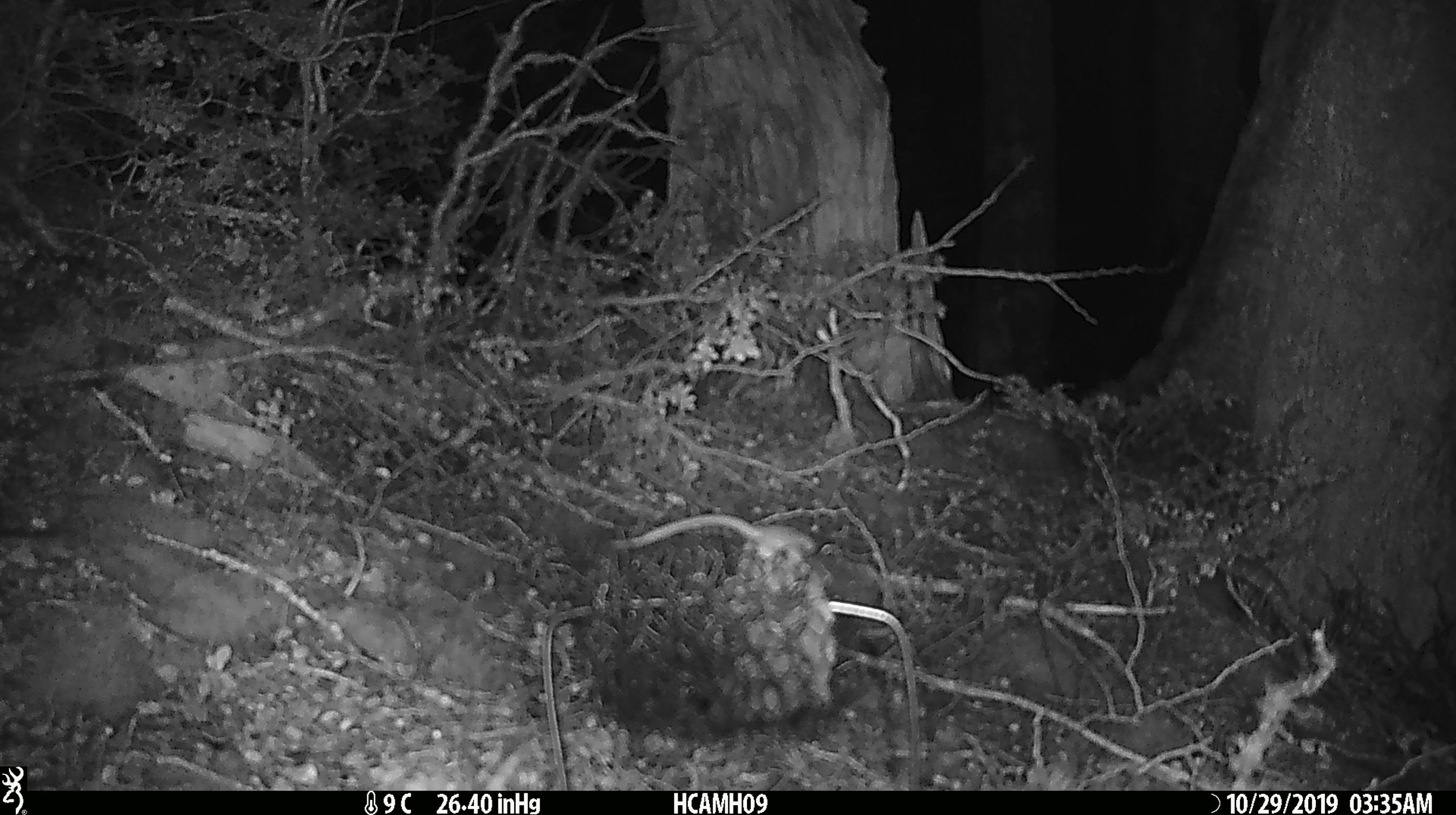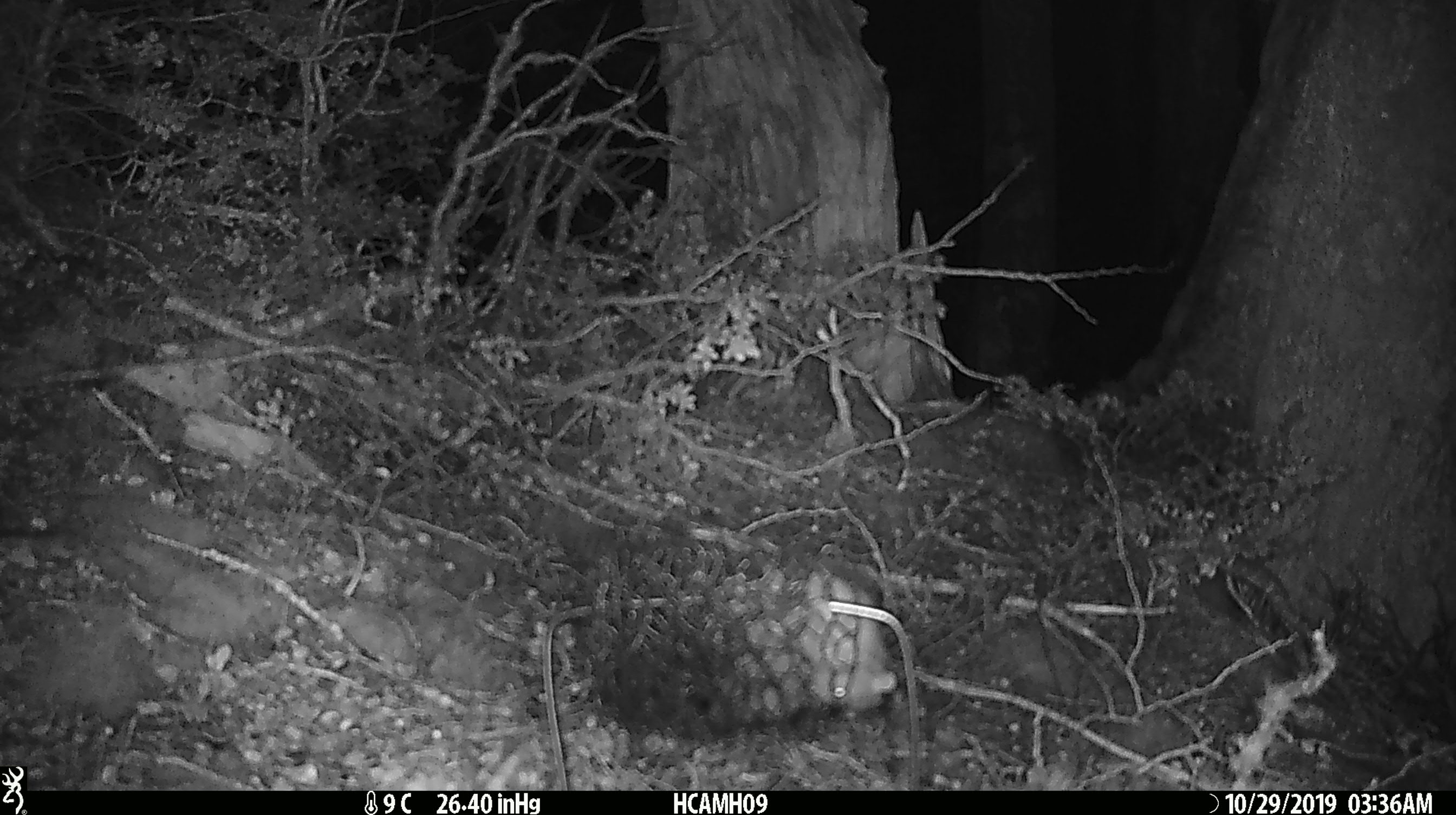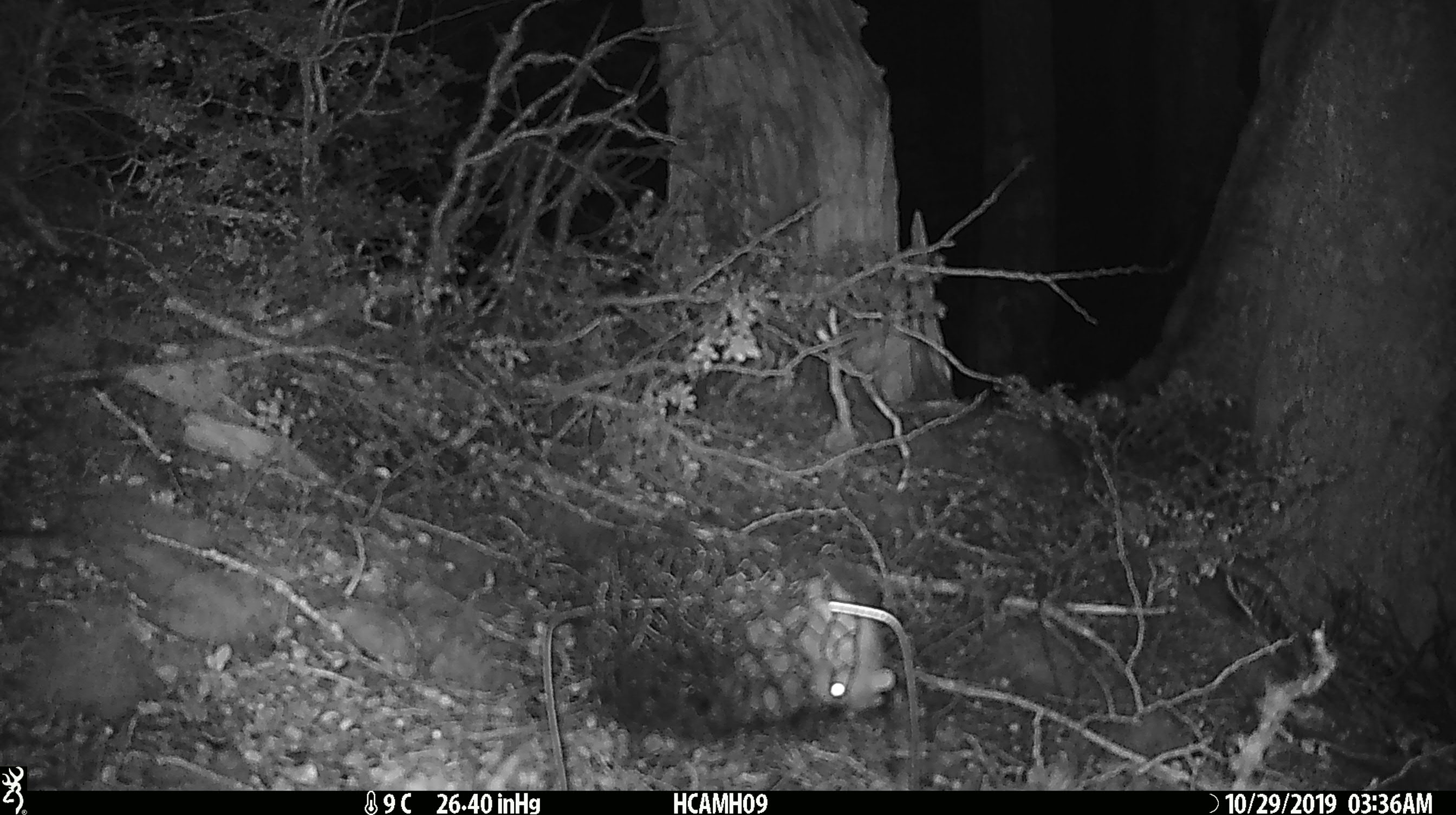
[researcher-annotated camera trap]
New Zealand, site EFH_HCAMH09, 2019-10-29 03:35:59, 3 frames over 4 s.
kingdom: Animalia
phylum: Chordata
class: Mammalia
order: Rodentia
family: Muridae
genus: Mus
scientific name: Mus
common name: mouse